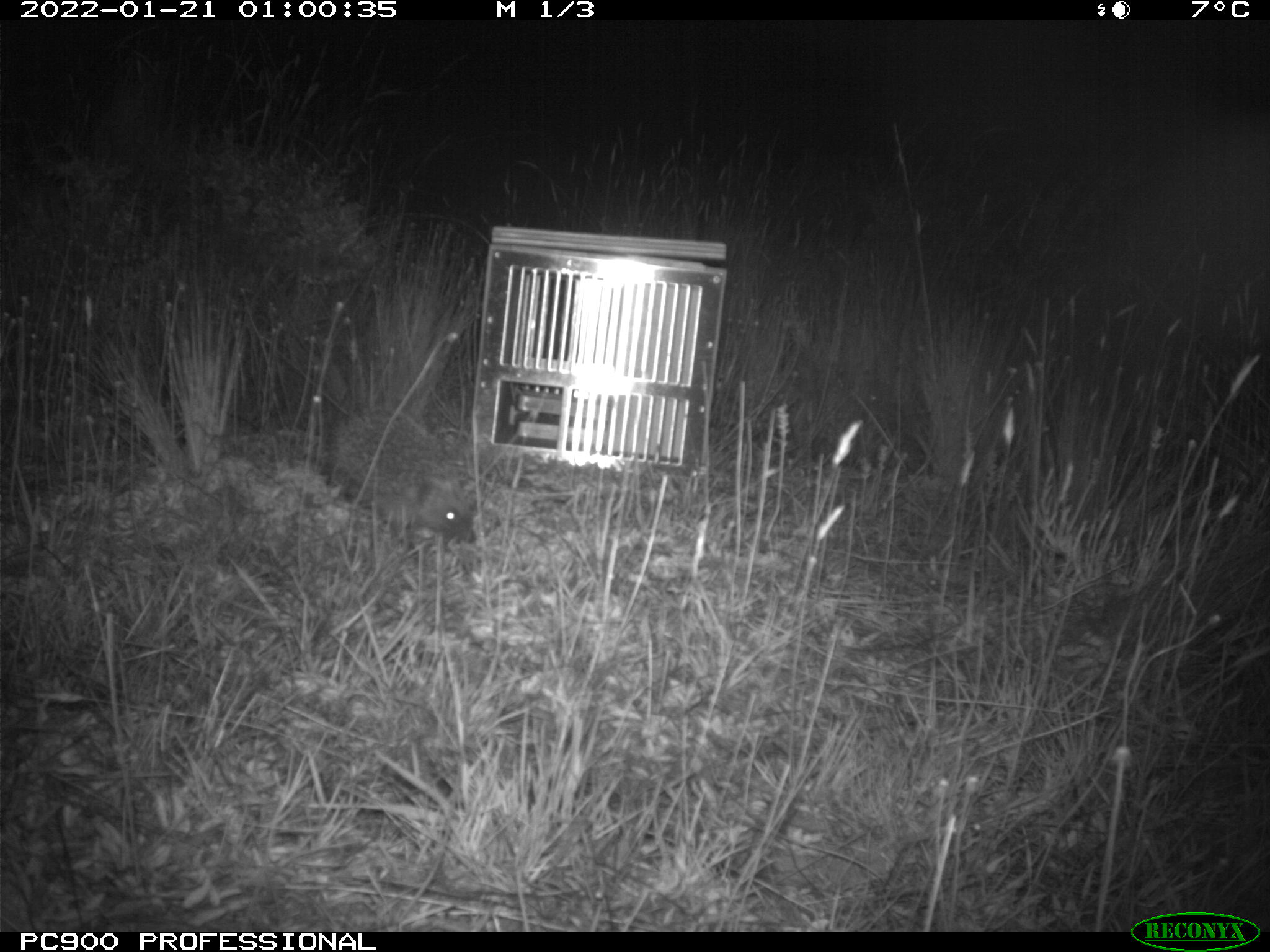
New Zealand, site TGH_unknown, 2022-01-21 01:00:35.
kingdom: Animalia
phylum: Chordata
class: Mammalia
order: Eulipotyphla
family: Erinaceidae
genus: Erinaceus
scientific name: Erinaceus europaeus europaeus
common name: european hedgehog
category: hedgehog